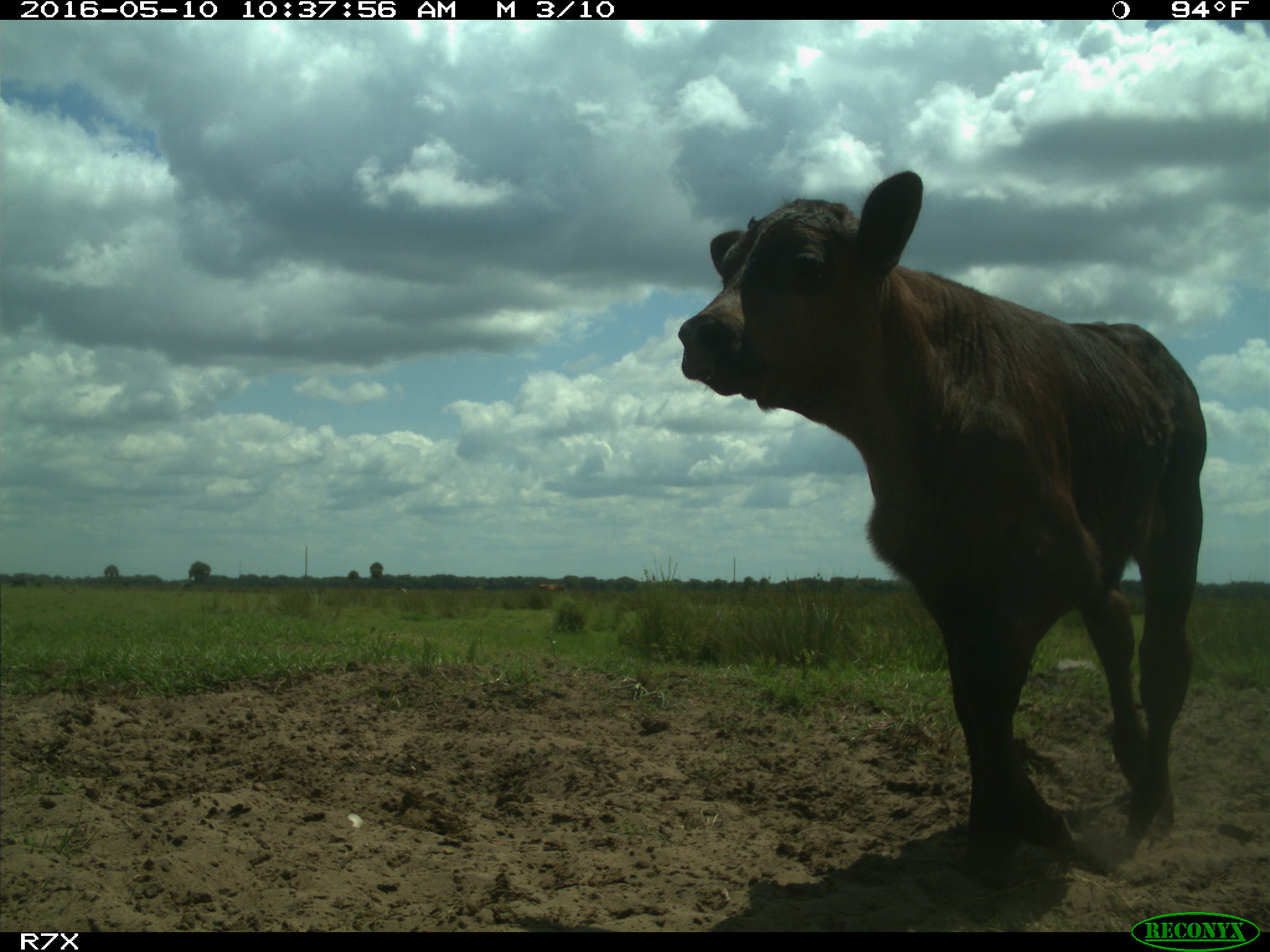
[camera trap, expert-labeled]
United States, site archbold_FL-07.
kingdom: Animalia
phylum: Chordata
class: Mammalia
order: Artiodactyla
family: Bovidae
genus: Bos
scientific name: Bos taurus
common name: domestic cow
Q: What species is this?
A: Bos taurus (domestic cow).